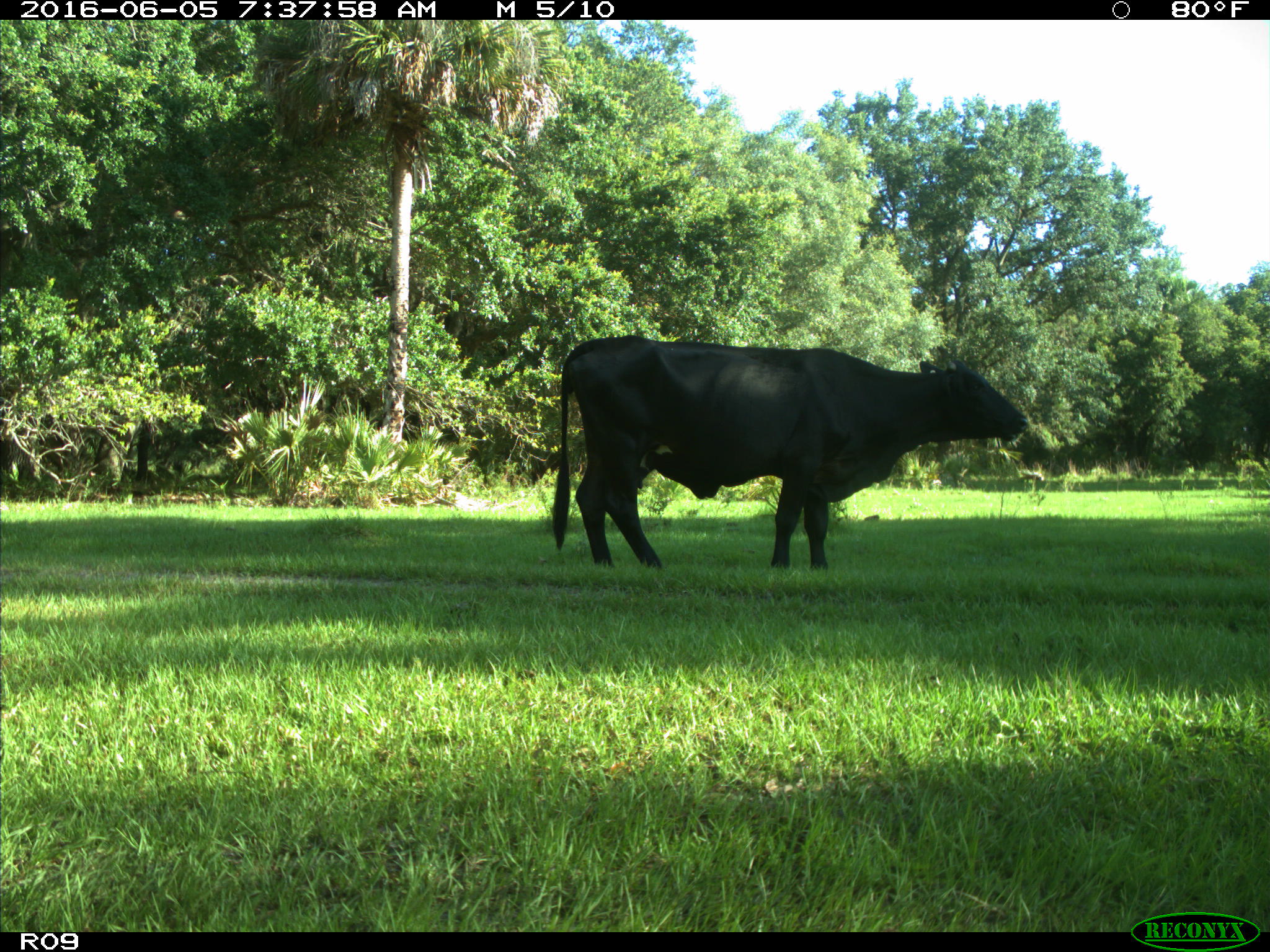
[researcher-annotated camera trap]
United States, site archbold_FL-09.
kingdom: Animalia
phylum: Chordata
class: Mammalia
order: Artiodactyla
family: Bovidae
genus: Bos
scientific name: Bos taurus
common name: domestic cow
Bos taurus (domestic cow).